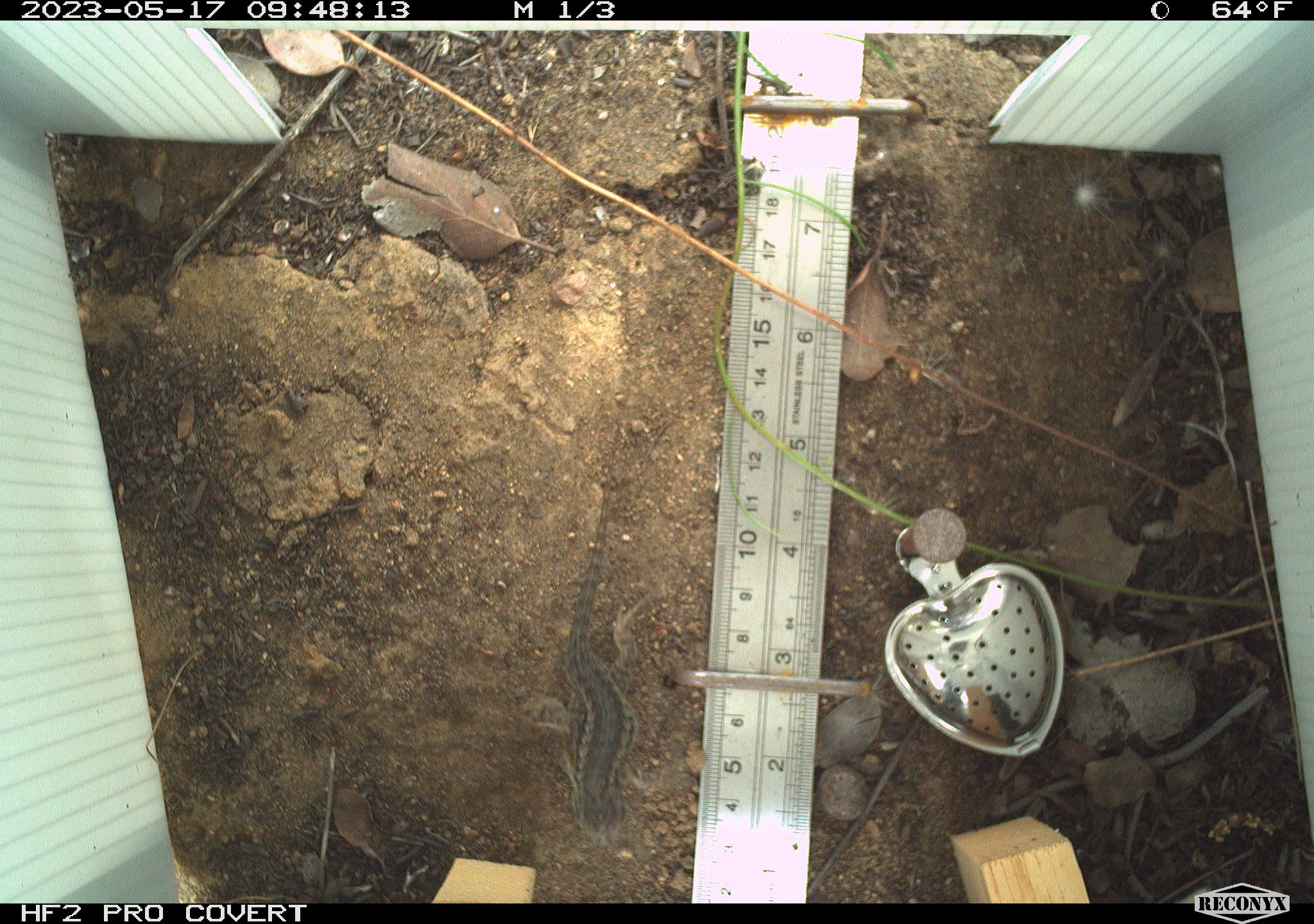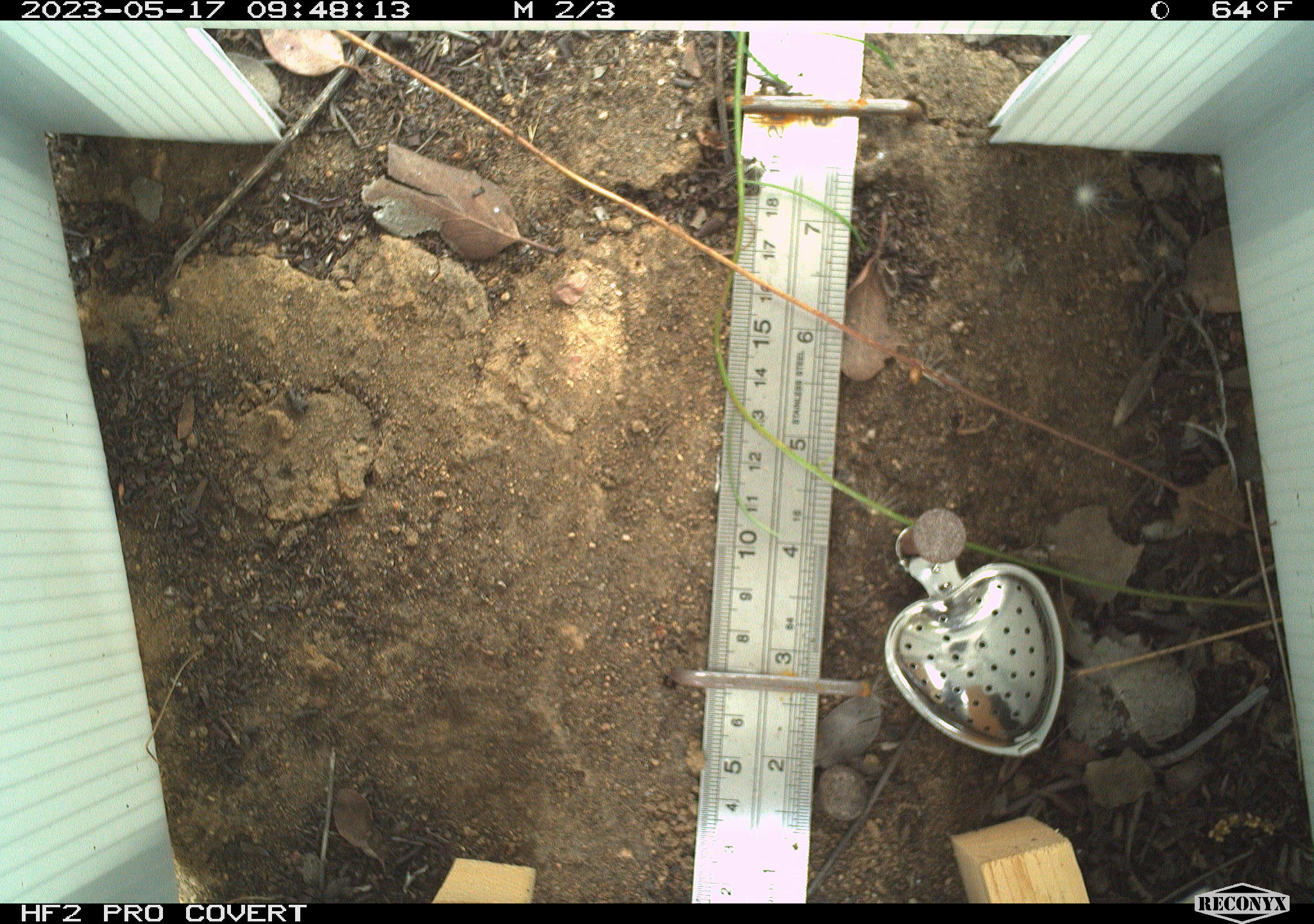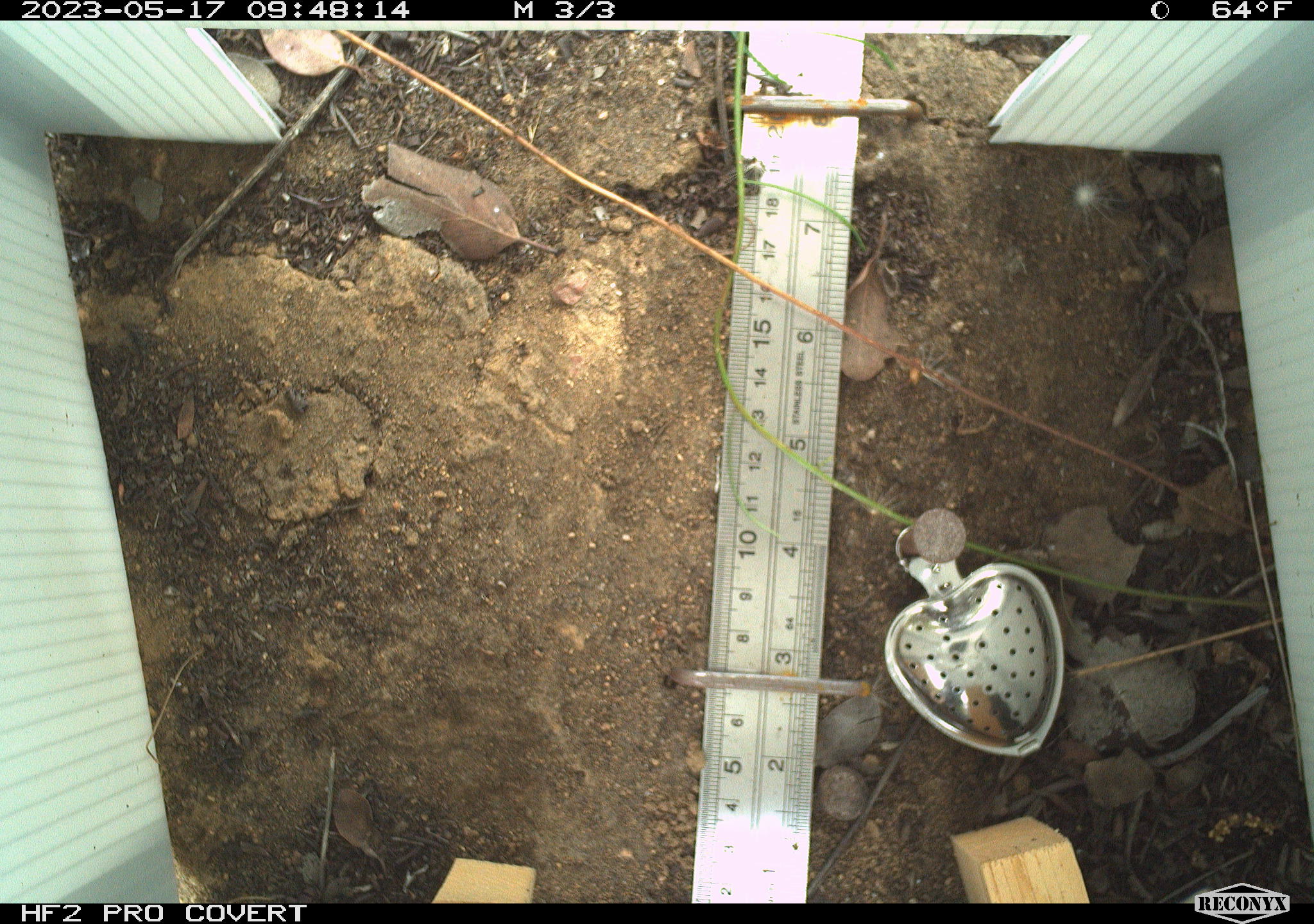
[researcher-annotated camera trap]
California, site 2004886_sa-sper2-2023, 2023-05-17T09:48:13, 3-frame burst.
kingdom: Animalia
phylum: Chordata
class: Reptilia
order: Squamata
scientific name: Squamata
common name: lizards and snakes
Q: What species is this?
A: Lizards and snakes (Squamata).